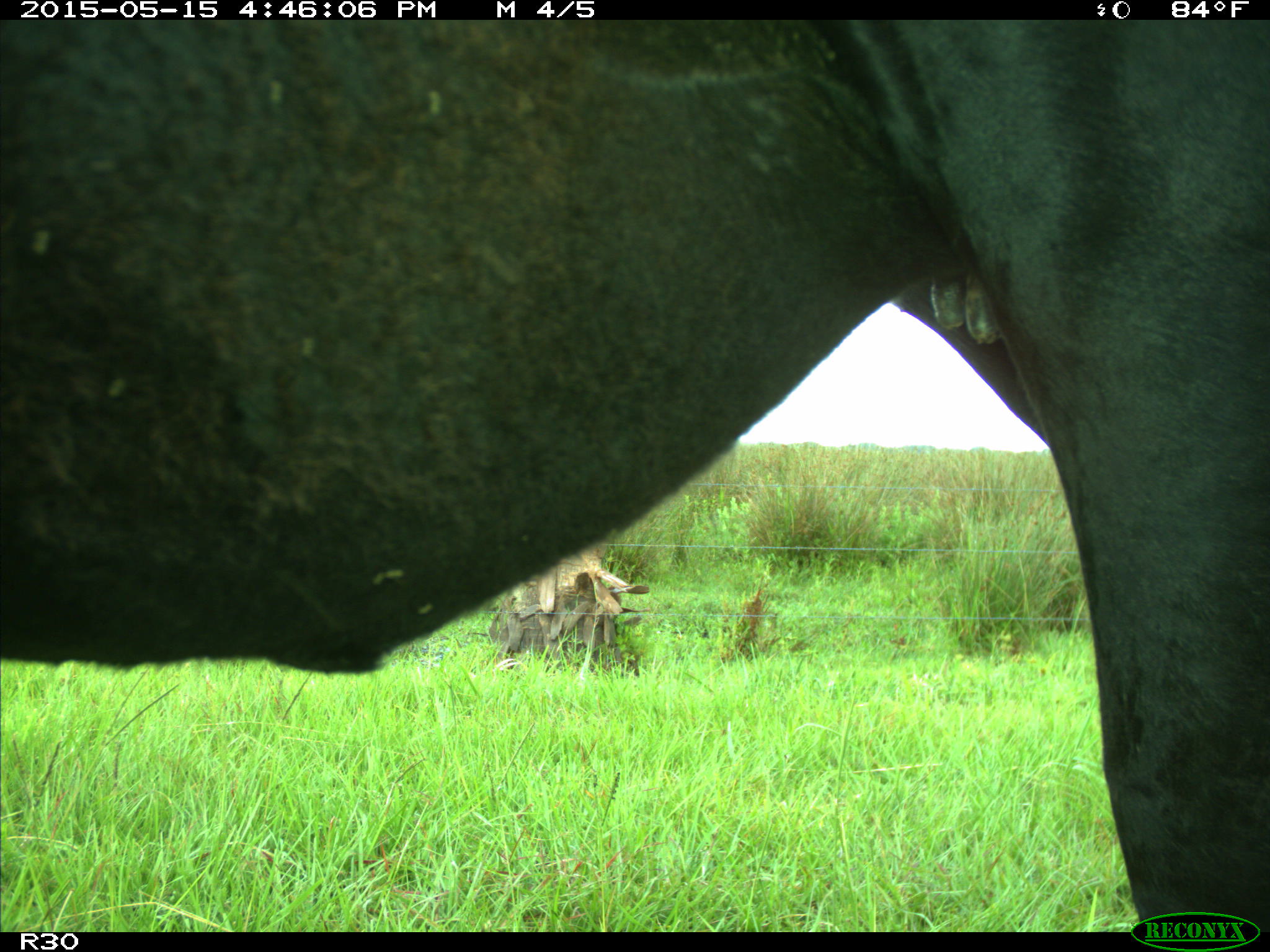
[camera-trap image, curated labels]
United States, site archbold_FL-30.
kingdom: Animalia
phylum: Chordata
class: Mammalia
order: Artiodactyla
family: Bovidae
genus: Bos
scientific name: Bos taurus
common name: domestic cow